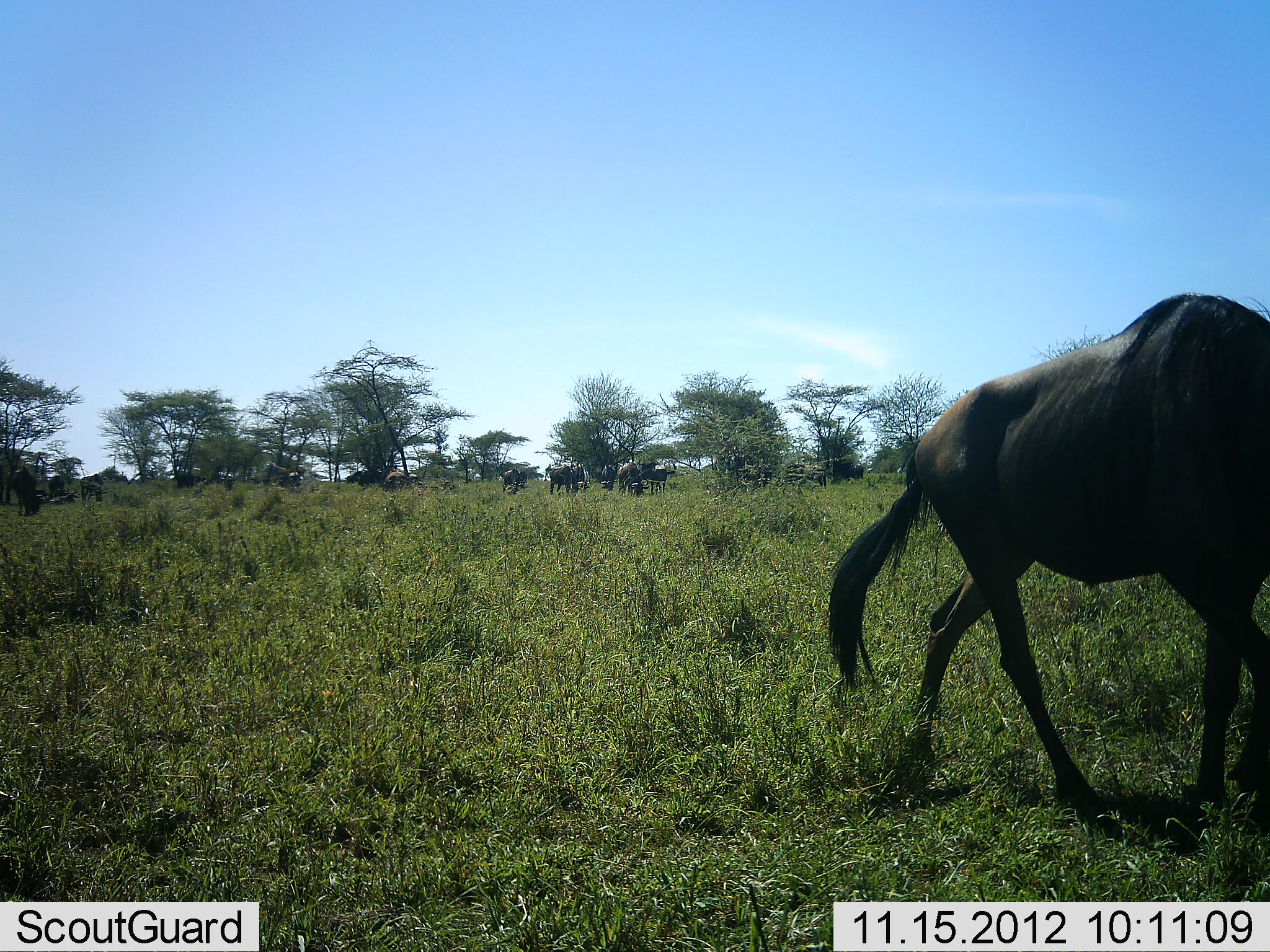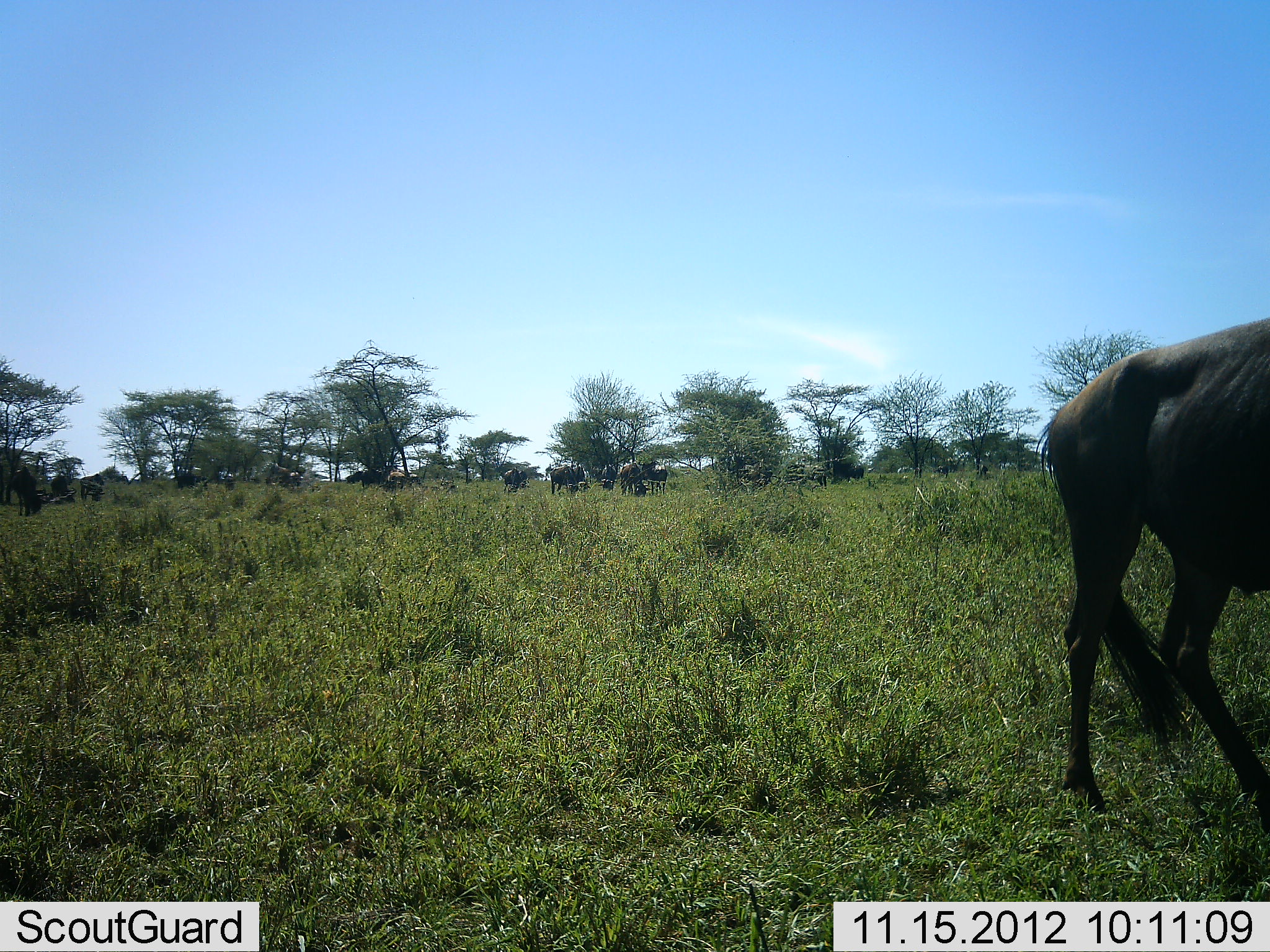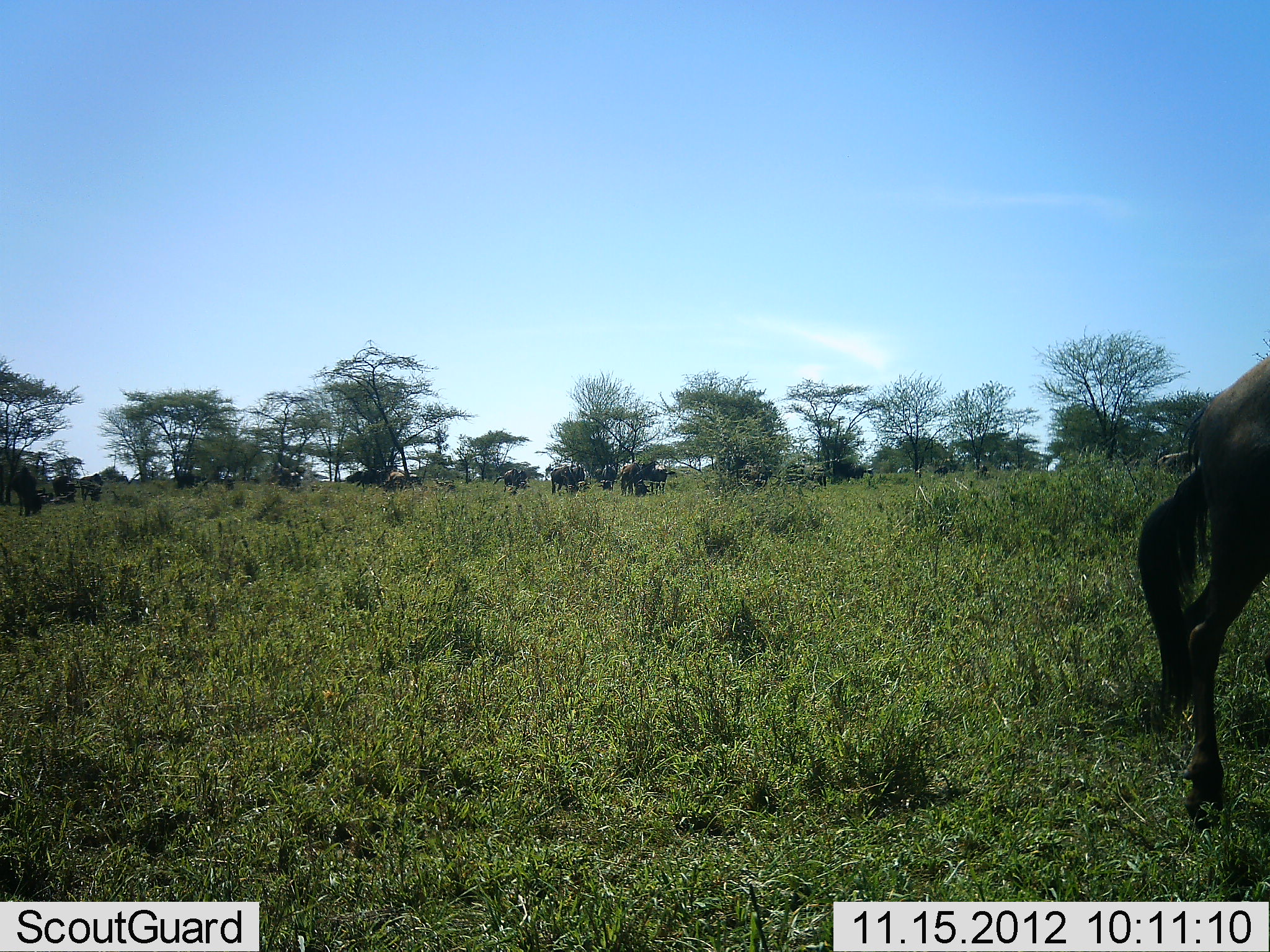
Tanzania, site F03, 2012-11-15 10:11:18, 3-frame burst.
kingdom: Animalia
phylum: Chordata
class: Mammalia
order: Artiodactyla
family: Bovidae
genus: Connochaetes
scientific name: Connochaetes taurinus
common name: blue wildebeest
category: wildebeest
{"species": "wildebeest (blue wildebeest) (Connochaetes taurinus)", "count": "11-50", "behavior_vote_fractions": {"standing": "60%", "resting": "0%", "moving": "50%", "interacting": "10%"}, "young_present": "0%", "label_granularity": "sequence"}